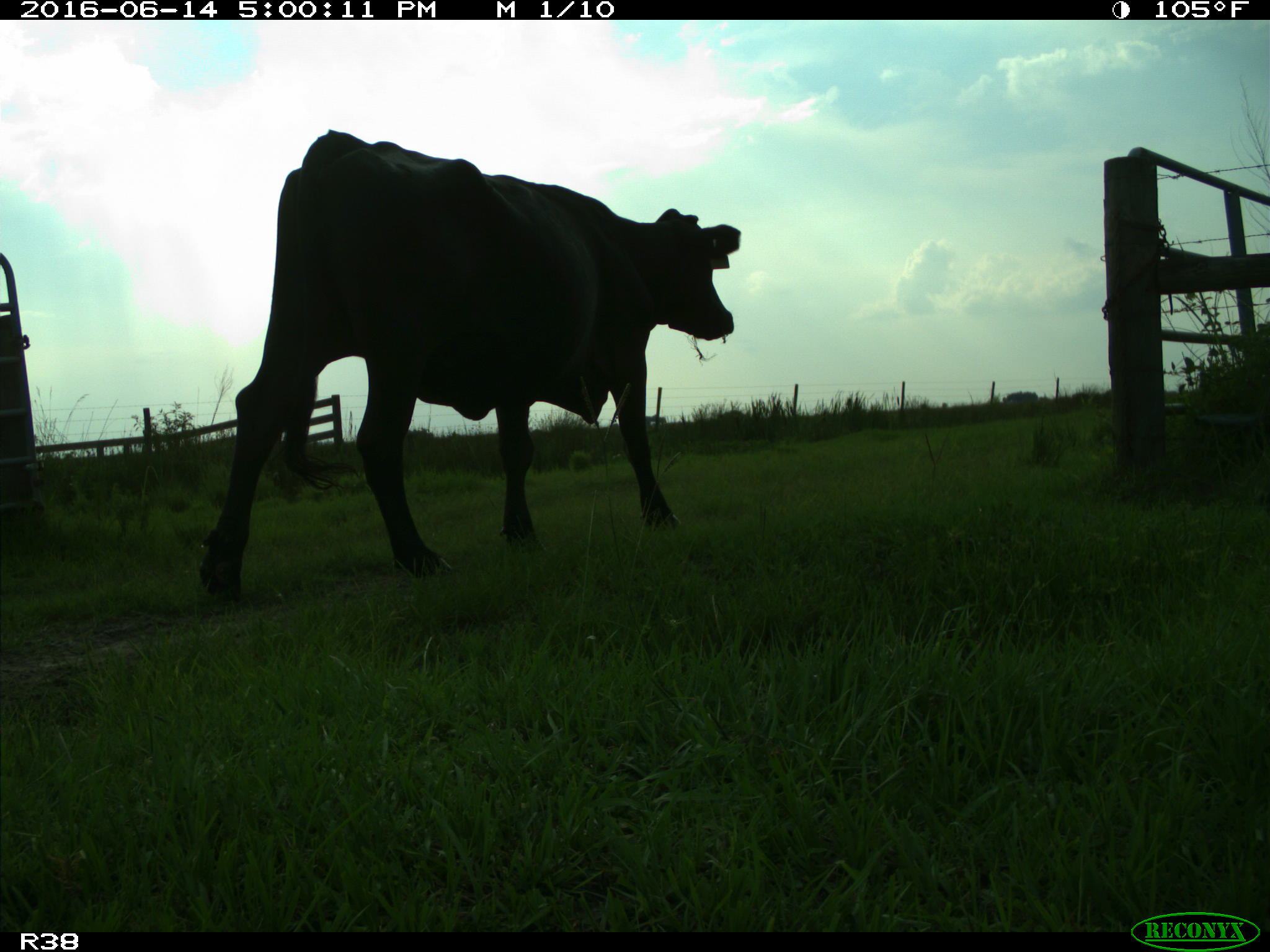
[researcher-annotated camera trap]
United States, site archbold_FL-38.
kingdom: Animalia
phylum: Chordata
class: Mammalia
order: Artiodactyla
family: Bovidae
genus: Bos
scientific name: Bos taurus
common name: domestic cow